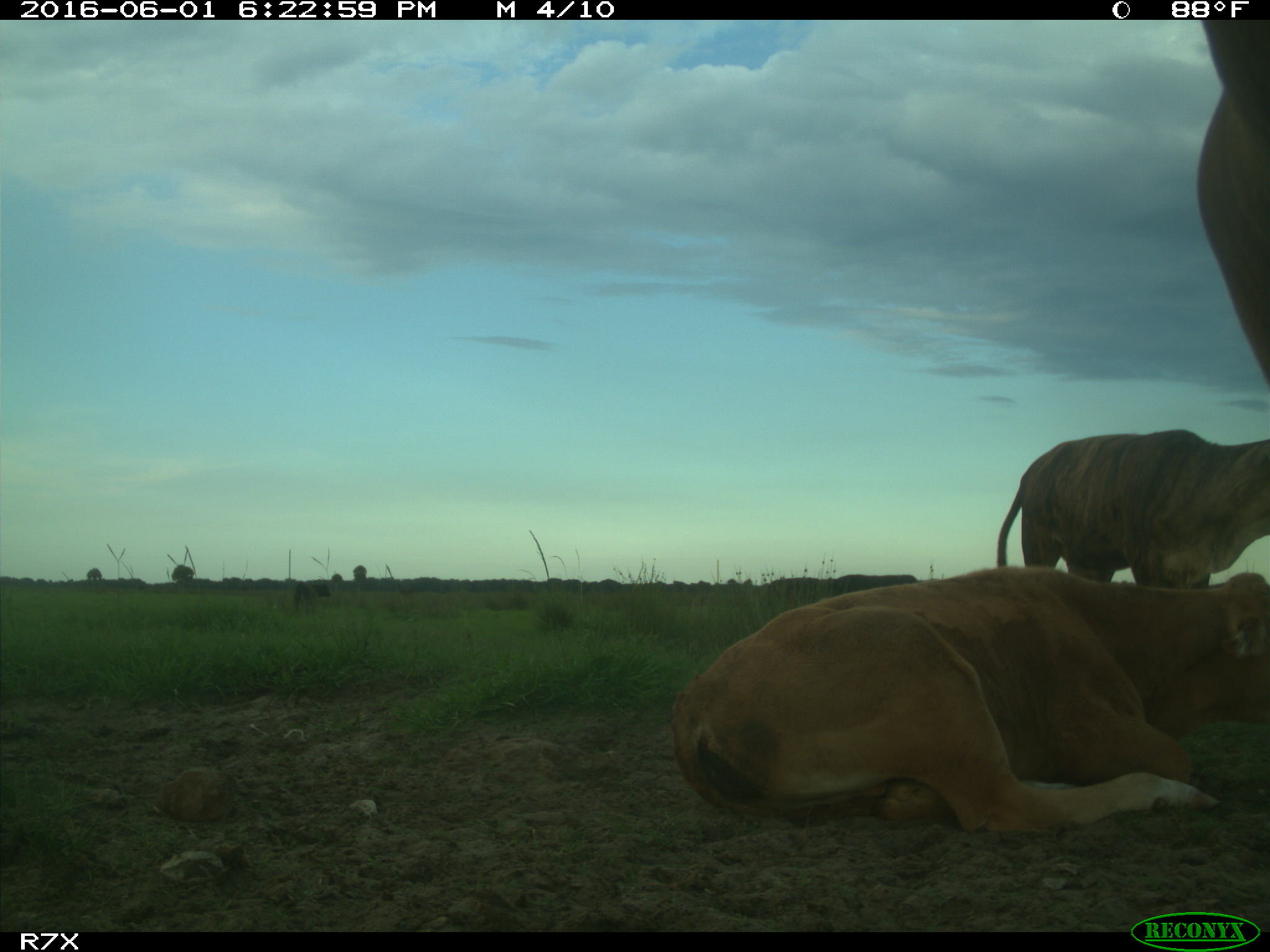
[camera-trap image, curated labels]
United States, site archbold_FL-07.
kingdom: Animalia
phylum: Chordata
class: Mammalia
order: Artiodactyla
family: Bovidae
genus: Bos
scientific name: Bos taurus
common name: domestic cow